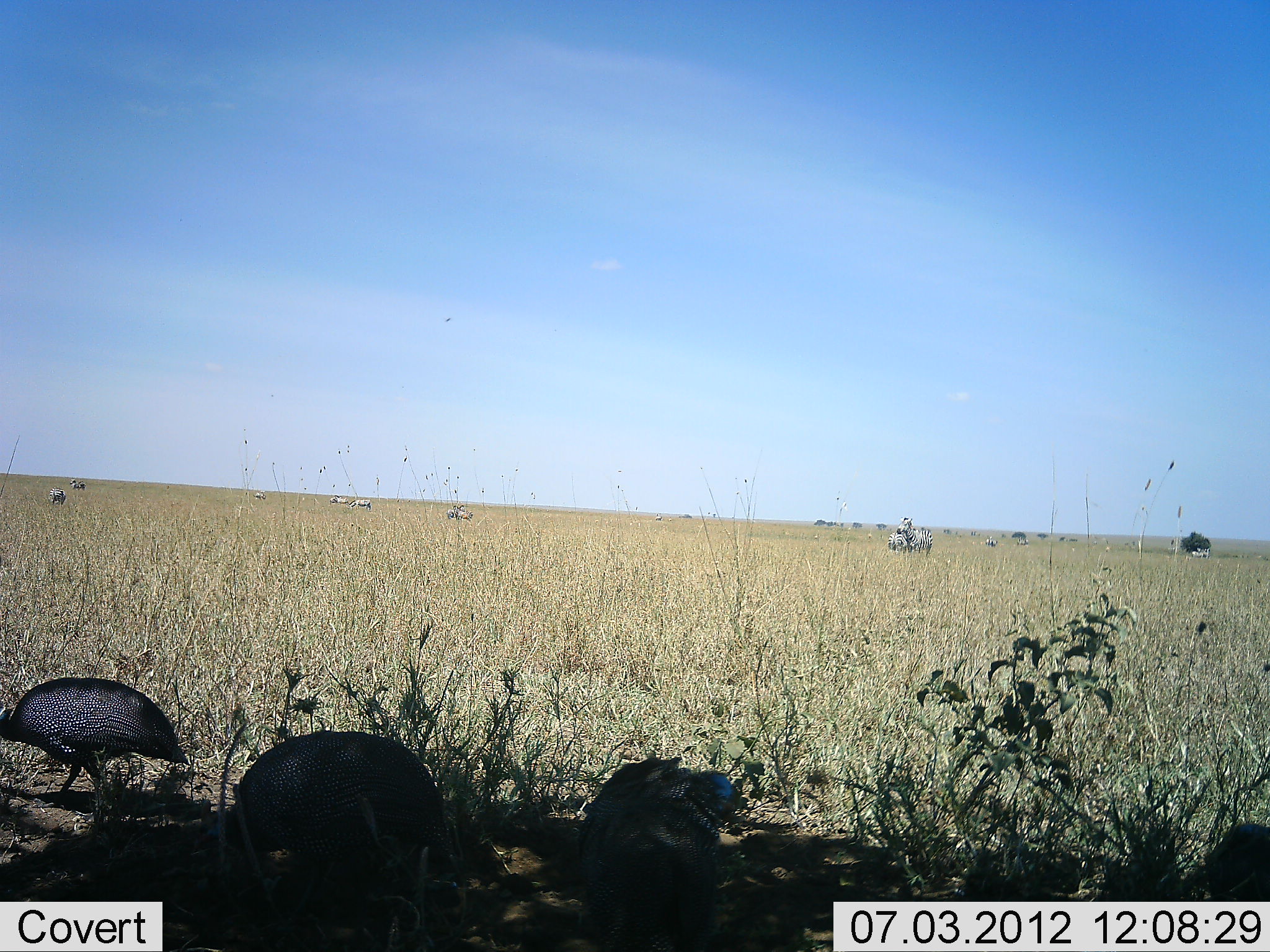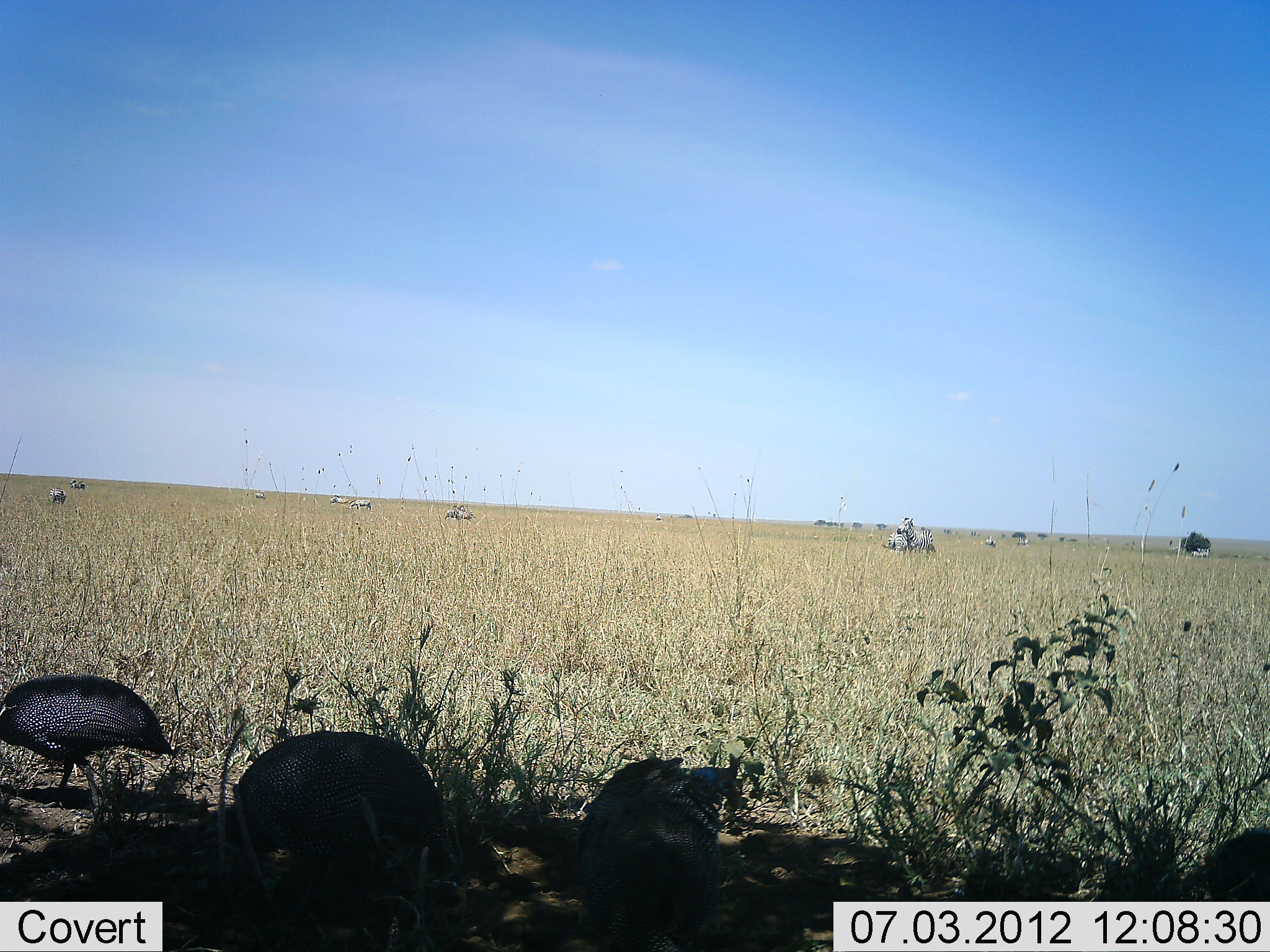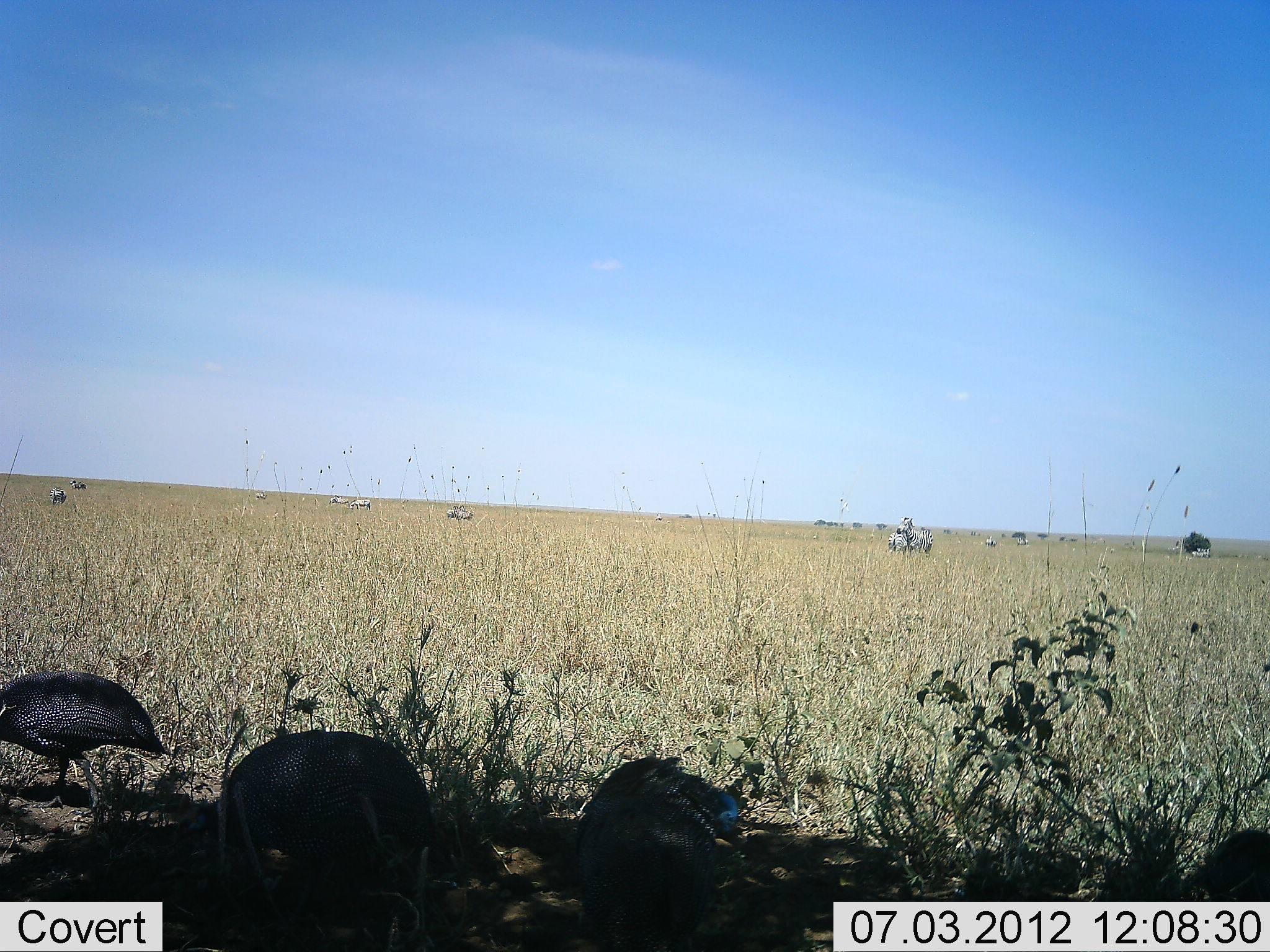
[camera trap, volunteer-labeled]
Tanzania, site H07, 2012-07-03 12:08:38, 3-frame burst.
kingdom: Animalia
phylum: Chordata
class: Aves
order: Galliformes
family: Numididae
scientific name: Numididae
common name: guinea fowl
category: guineafowl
Guineafowl (guinea fowl) (Numididae), count 4. Behavior (volunteer vote fractions): standing 47%, resting 0%, moving 27%, interacting 0%. Young present (vote fraction): 0%. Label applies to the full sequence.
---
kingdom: Animalia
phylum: Chordata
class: Mammalia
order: Perissodactyla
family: Equidae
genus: Equus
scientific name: Equus quagga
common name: plains zebra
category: zebra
Zebra (plains zebra) (Equus quagga), count 10. Behavior (volunteer vote fractions): standing 70%, resting 0%, moving 0%, interacting 0%. Young present (vote fraction): 0%. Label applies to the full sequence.